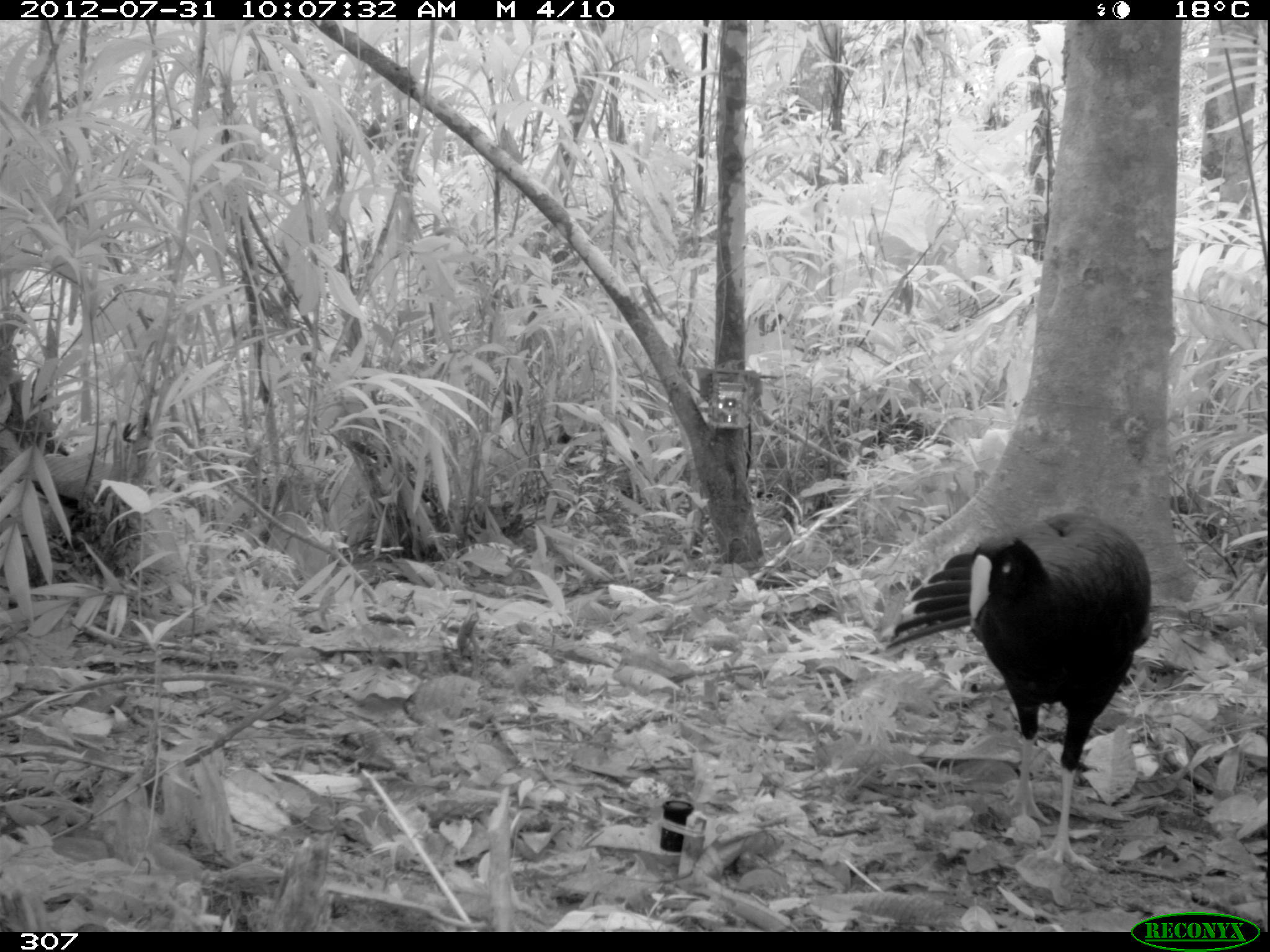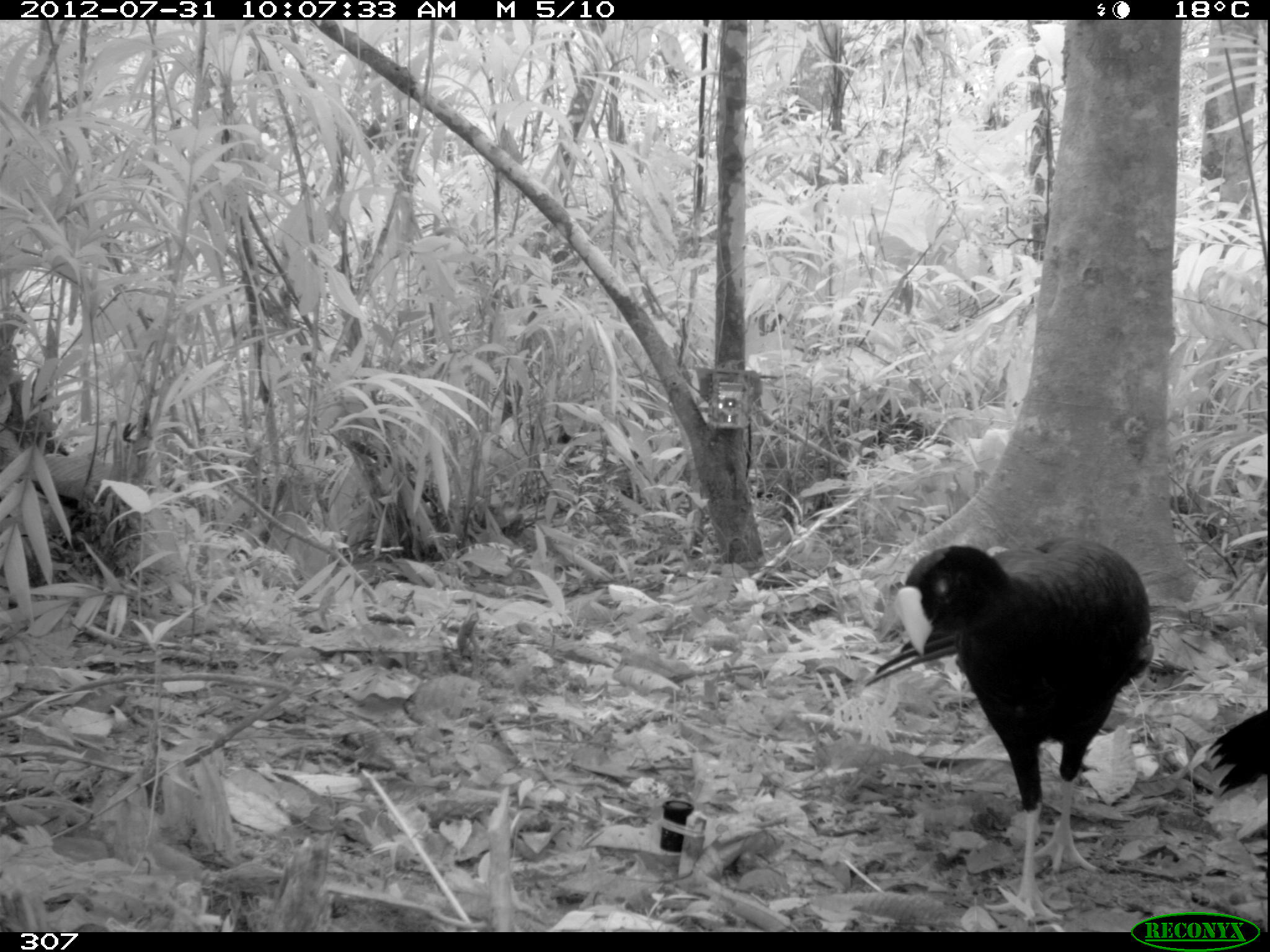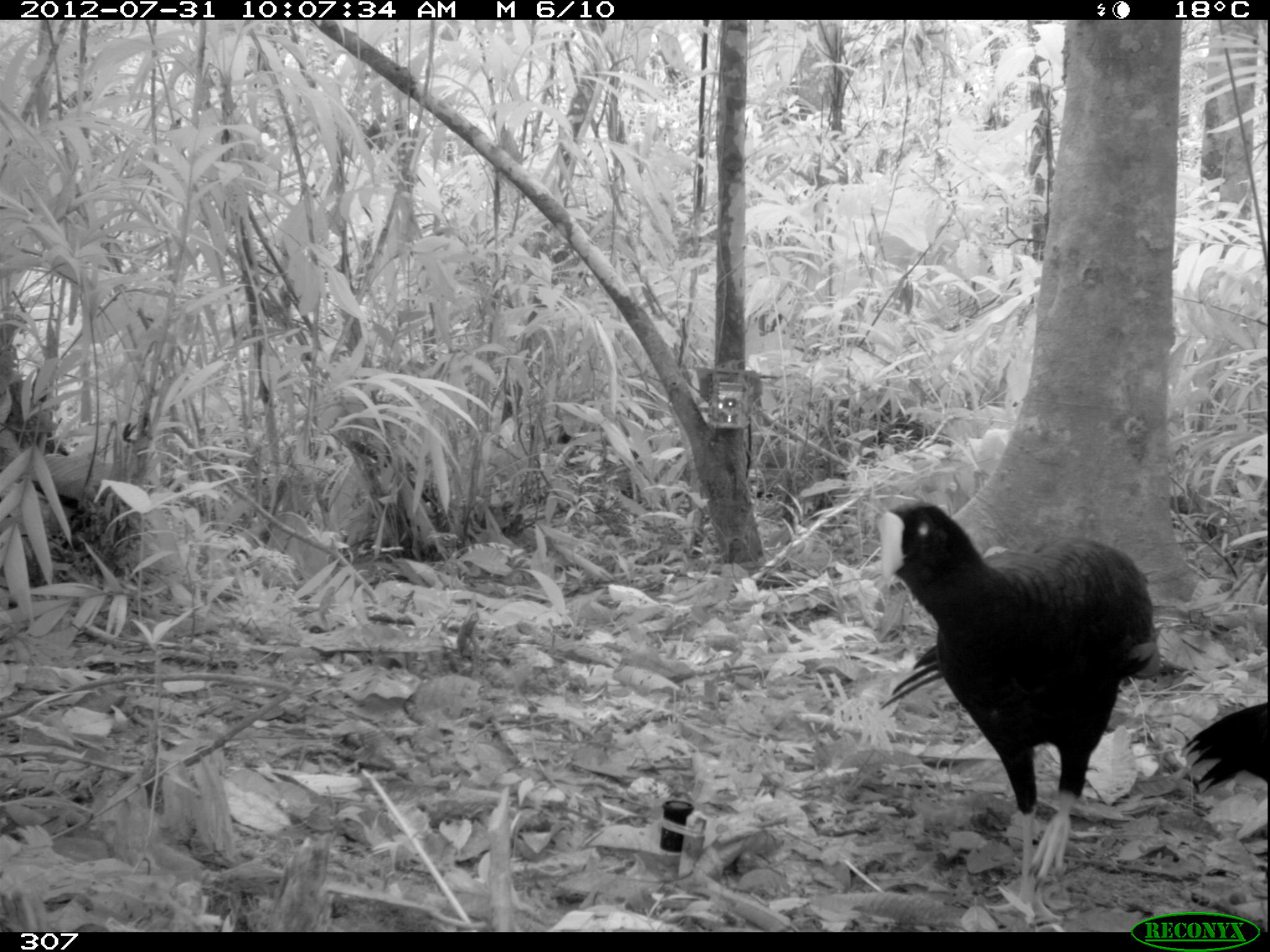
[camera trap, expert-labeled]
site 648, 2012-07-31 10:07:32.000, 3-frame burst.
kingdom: Animalia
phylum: Chordata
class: Aves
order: Galliformes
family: Cracidae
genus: Mitu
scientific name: Mitu tuberosum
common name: razor-billed curassow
Mitu tuberosum (razor-billed curassow).